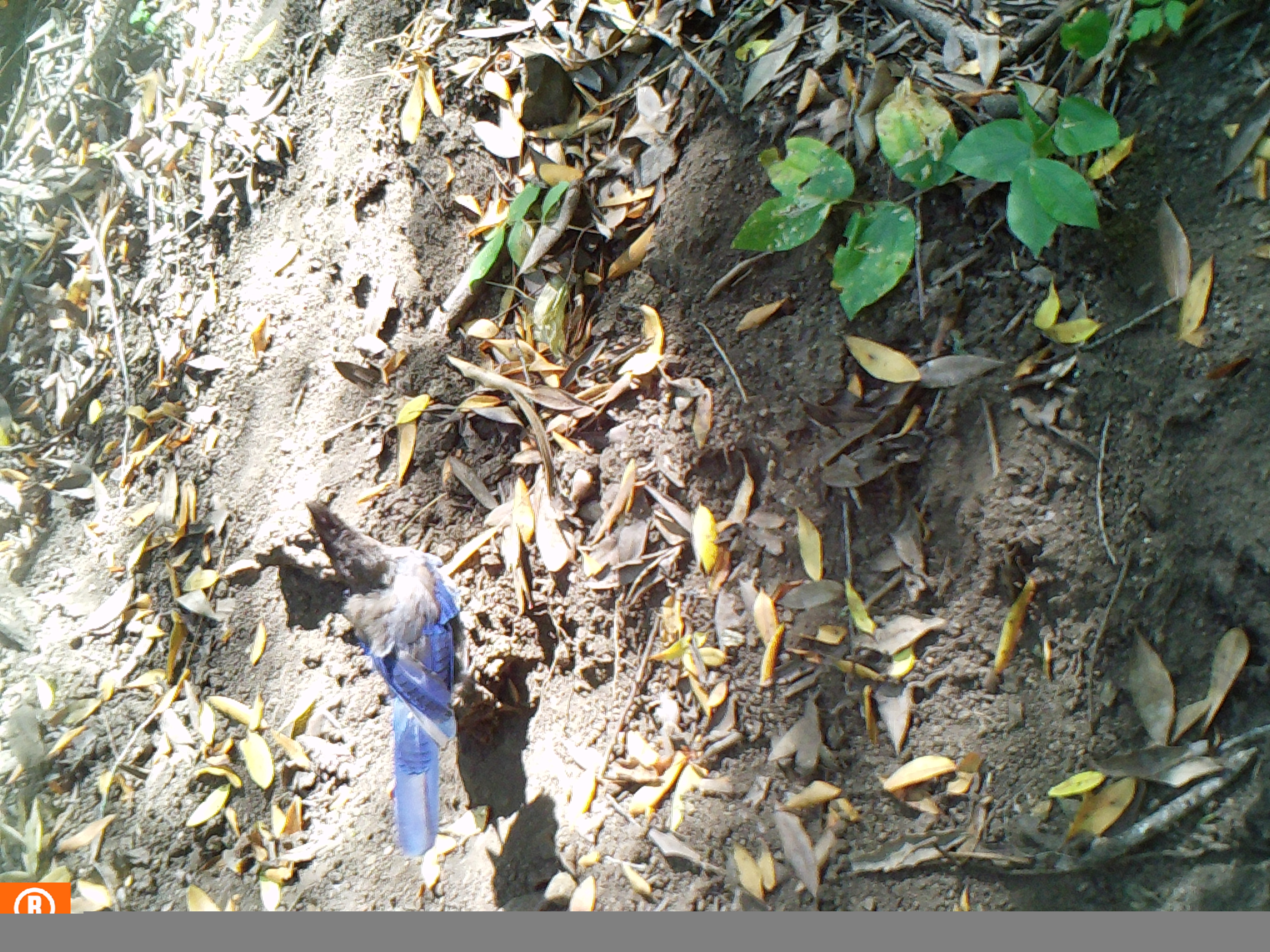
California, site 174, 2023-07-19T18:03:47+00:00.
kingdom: Animalia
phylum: Chordata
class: Aves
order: Passeriformes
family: Corvidae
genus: Cyanocitta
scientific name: Cyanocitta stelleri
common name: steller's jay